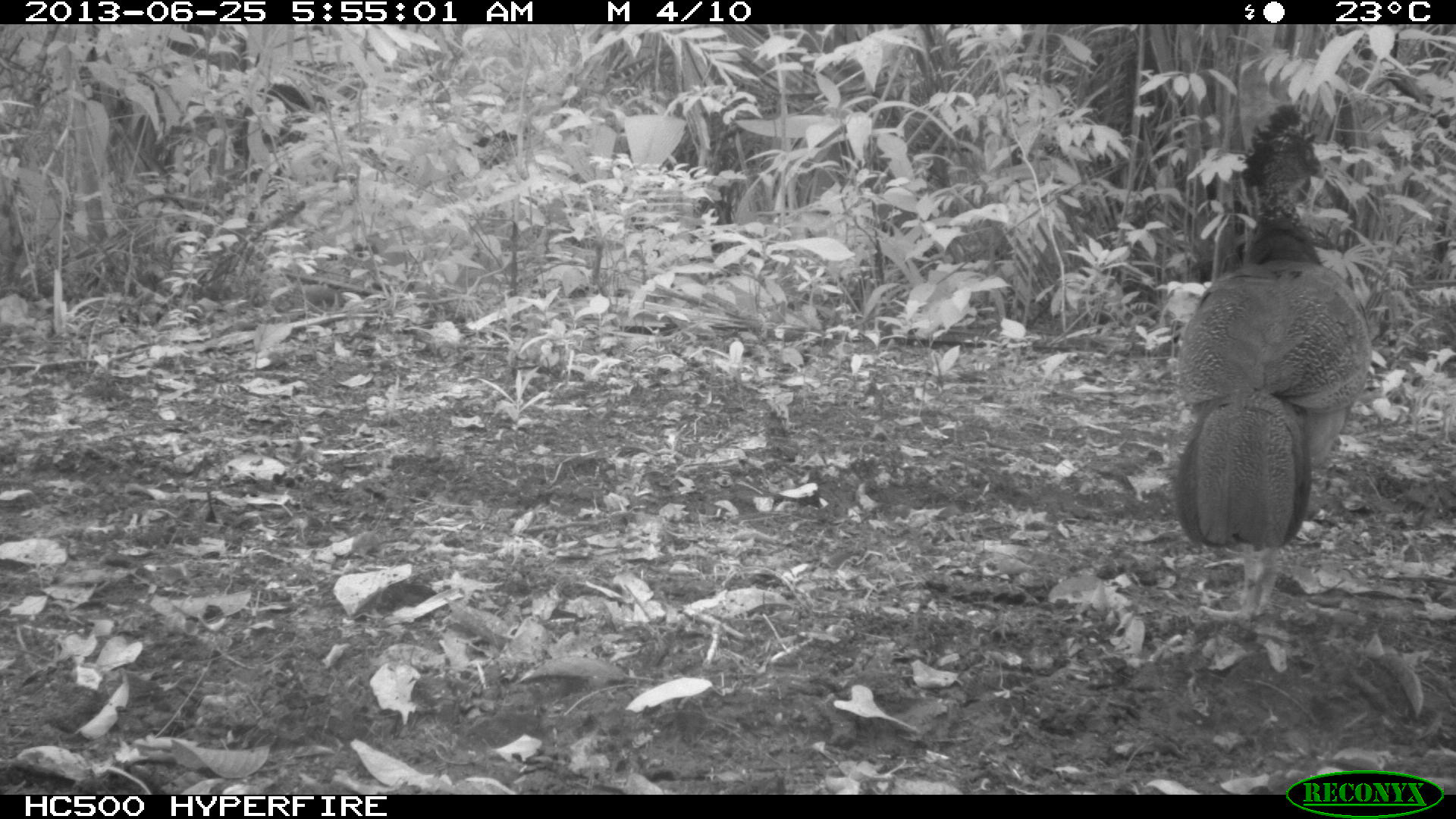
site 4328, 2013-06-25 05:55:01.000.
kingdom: Animalia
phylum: Chordata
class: Aves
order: Galliformes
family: Cracidae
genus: Crax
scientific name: Crax rubra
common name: great curassow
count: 1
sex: female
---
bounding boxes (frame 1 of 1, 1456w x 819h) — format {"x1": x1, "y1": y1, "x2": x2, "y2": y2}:
crax rubra: {"x1": 1173, "y1": 104, "x2": 1372, "y2": 620}